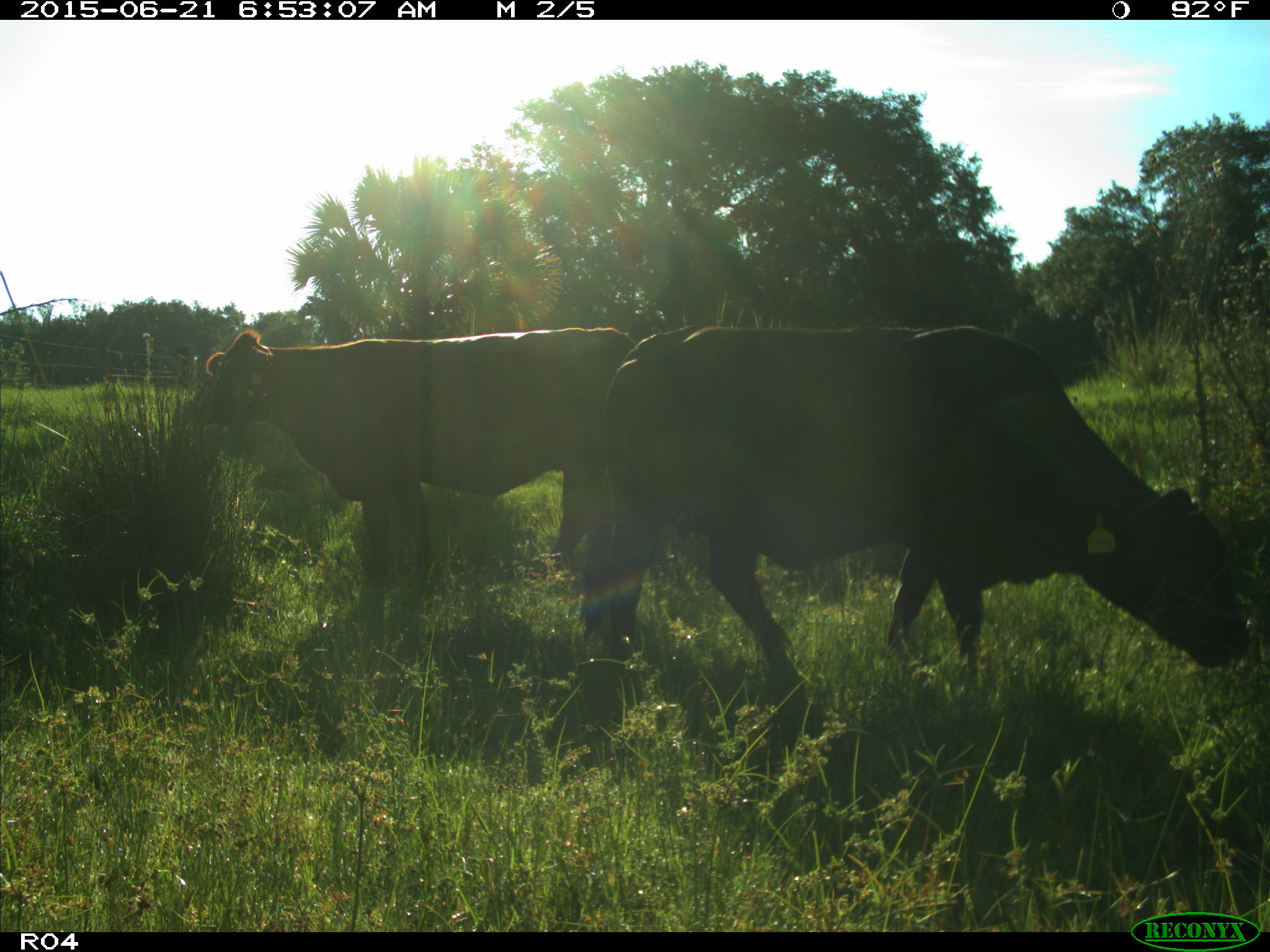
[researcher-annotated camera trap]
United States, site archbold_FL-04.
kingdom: Animalia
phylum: Chordata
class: Mammalia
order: Artiodactyla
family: Bovidae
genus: Bos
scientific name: Bos taurus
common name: domestic cow